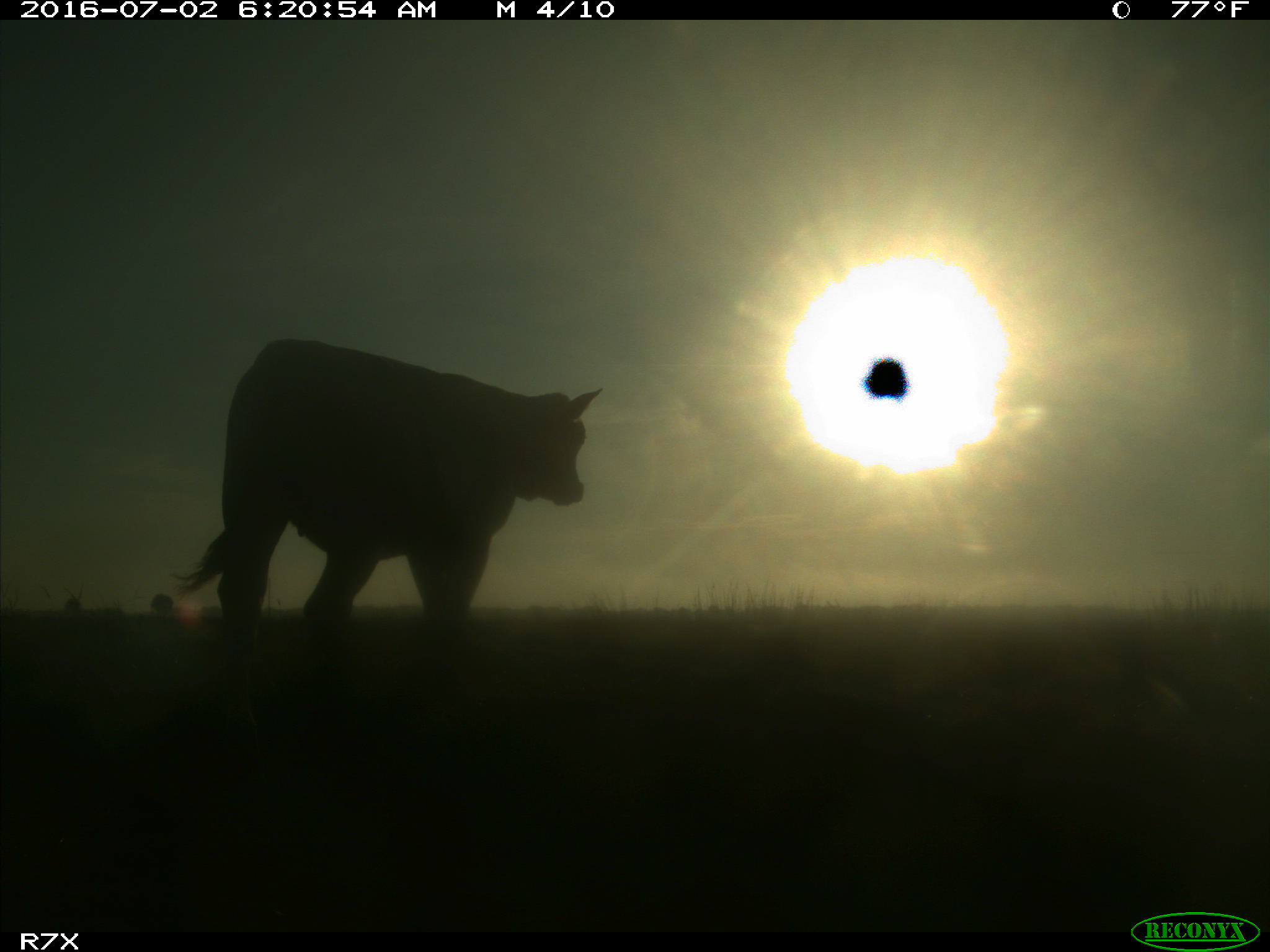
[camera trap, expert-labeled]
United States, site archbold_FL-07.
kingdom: Animalia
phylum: Chordata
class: Mammalia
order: Artiodactyla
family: Bovidae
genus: Bos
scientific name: Bos taurus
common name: domestic cow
Bos taurus (domestic cow).